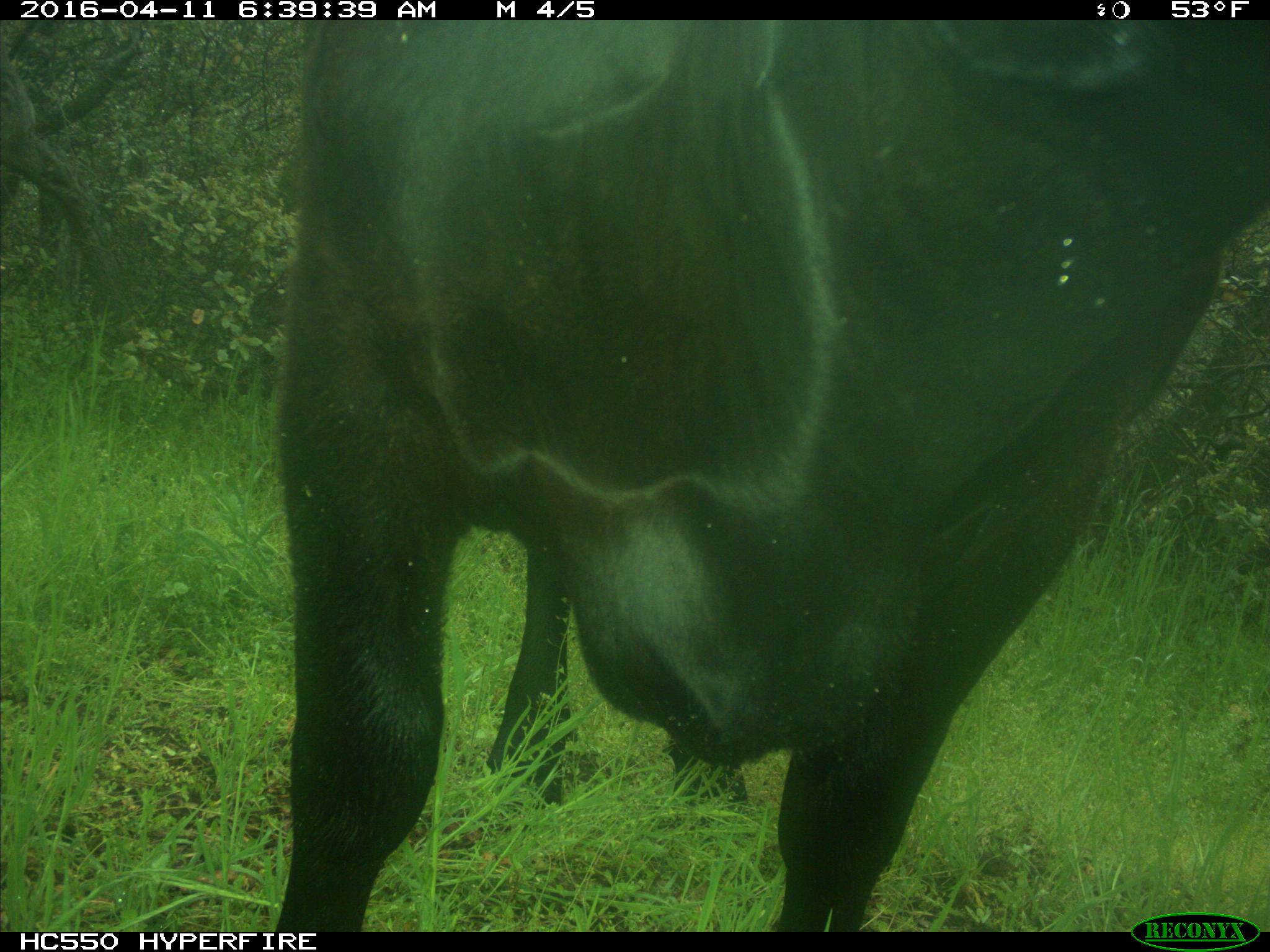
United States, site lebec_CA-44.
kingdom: Animalia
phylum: Chordata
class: Mammalia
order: Artiodactyla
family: Bovidae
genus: Bos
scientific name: Bos taurus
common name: domestic cow